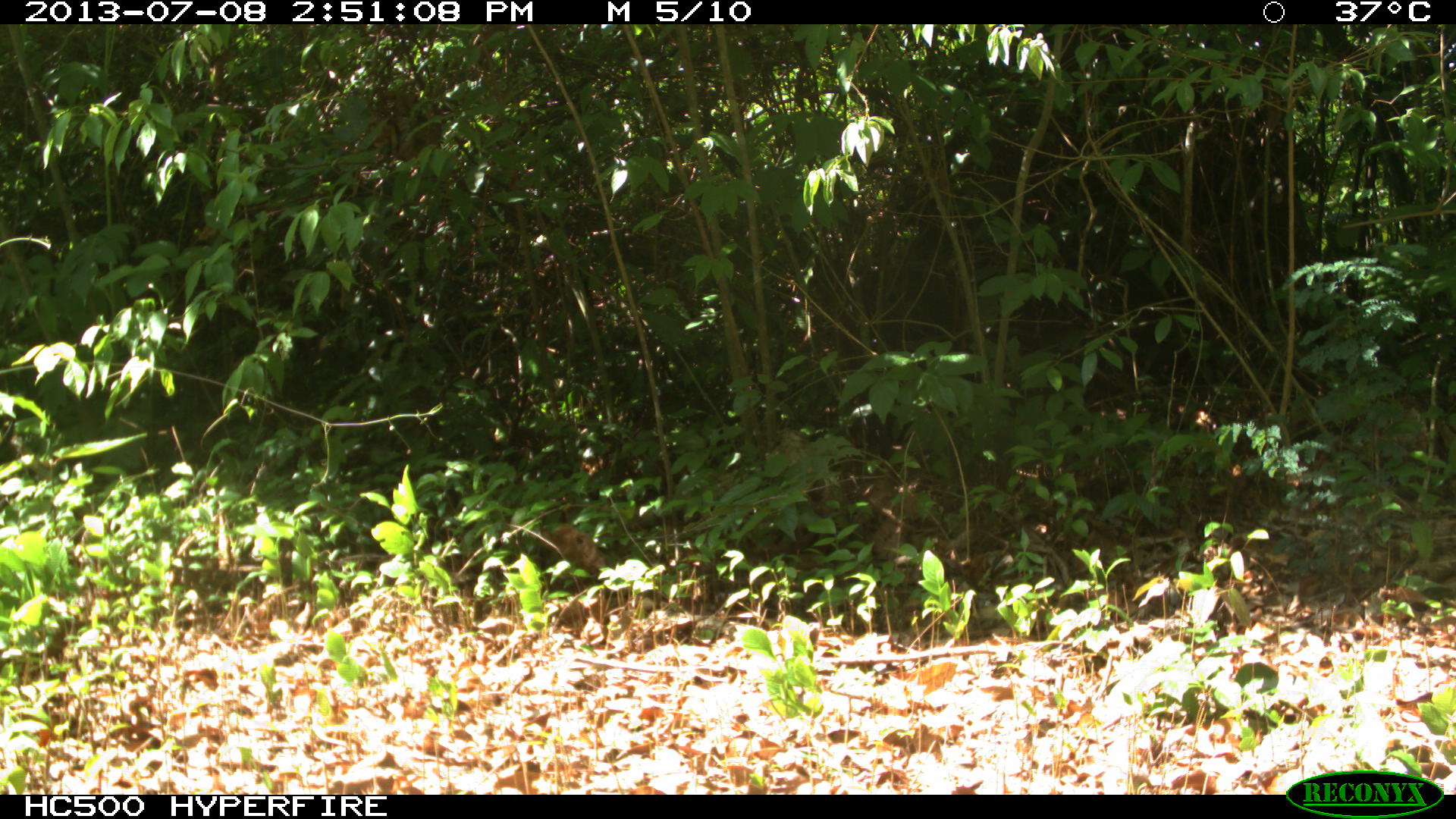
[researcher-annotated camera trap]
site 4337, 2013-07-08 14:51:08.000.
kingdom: Animalia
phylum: Chordata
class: Aves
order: Galliformes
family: Phasianidae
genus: Meleagris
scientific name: Meleagris ocellata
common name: ocellated turkey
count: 1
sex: male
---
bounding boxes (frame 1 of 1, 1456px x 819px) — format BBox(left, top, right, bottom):
meleagris ocellata: BBox(534, 521, 607, 593)